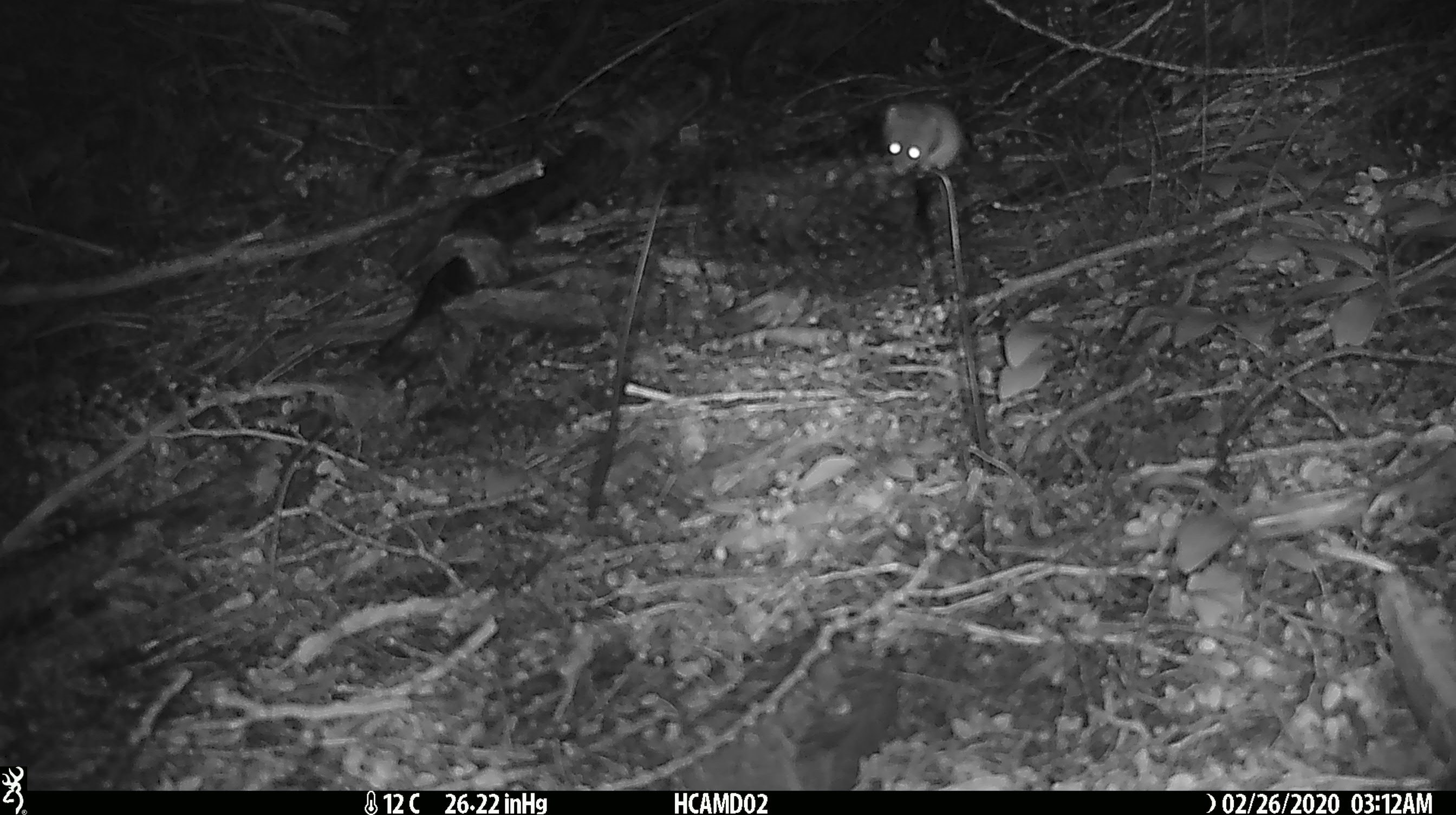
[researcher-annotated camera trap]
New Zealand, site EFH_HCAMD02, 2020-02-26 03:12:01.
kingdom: Animalia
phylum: Chordata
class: Mammalia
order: Rodentia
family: Muridae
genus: Mus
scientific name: Mus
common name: mouse